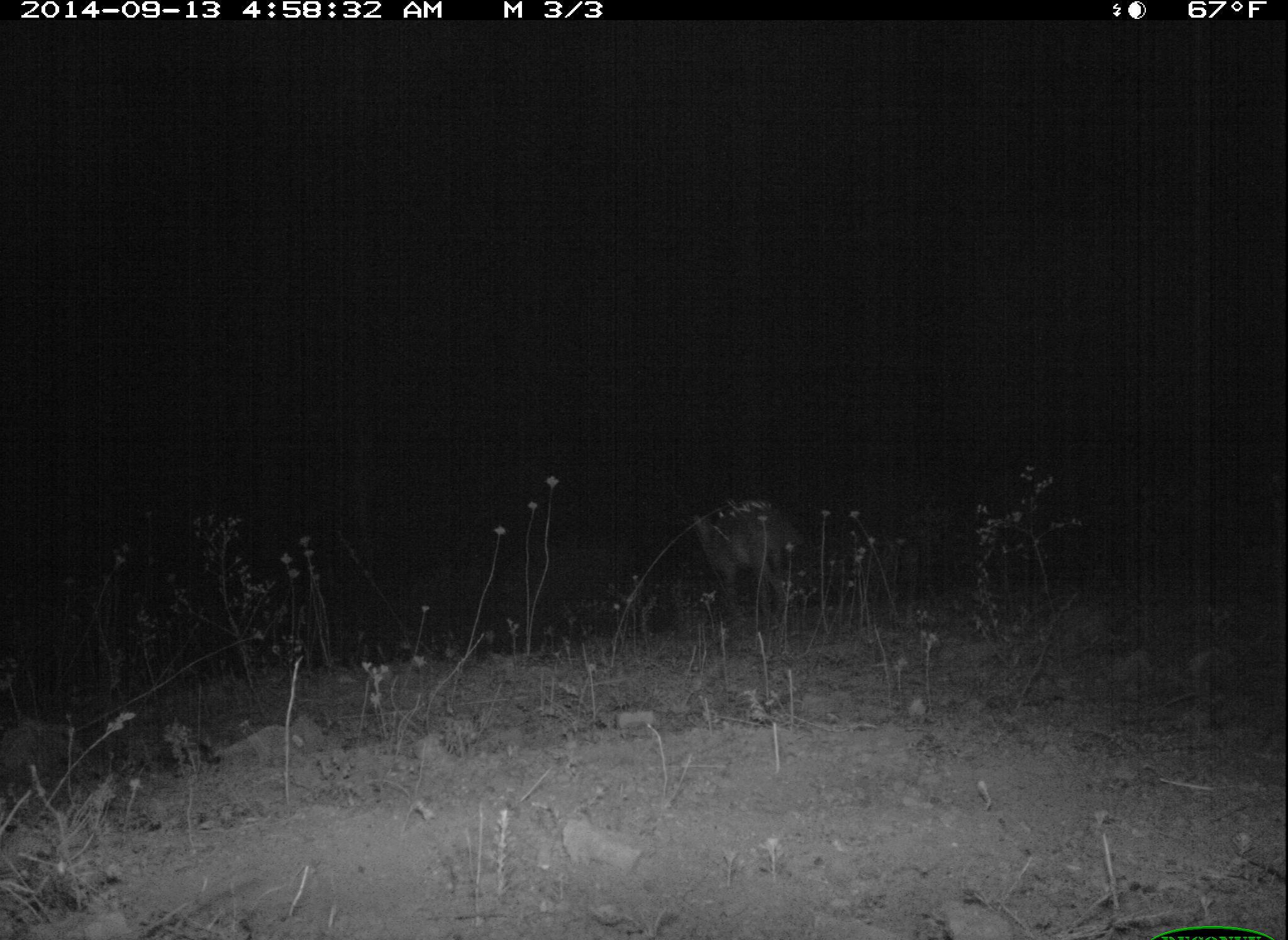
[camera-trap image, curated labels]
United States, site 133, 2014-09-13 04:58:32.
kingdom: Animalia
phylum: Chordata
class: Mammalia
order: Carnivora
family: Canidae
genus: Canis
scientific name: Canis latrans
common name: coyote